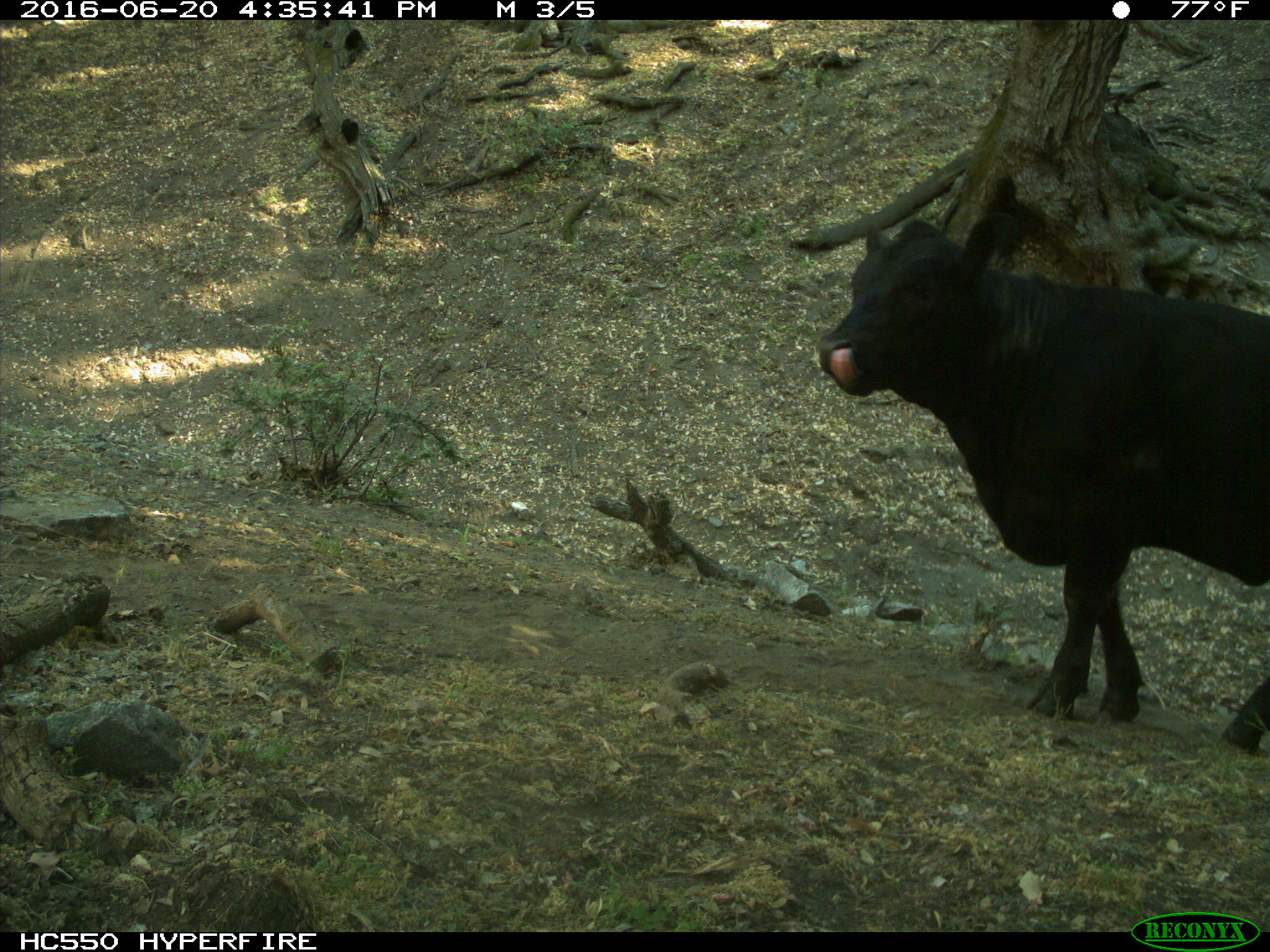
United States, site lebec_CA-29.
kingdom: Animalia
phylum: Chordata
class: Mammalia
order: Artiodactyla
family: Bovidae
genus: Bos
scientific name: Bos taurus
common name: domestic cow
Bos taurus (domestic cow).